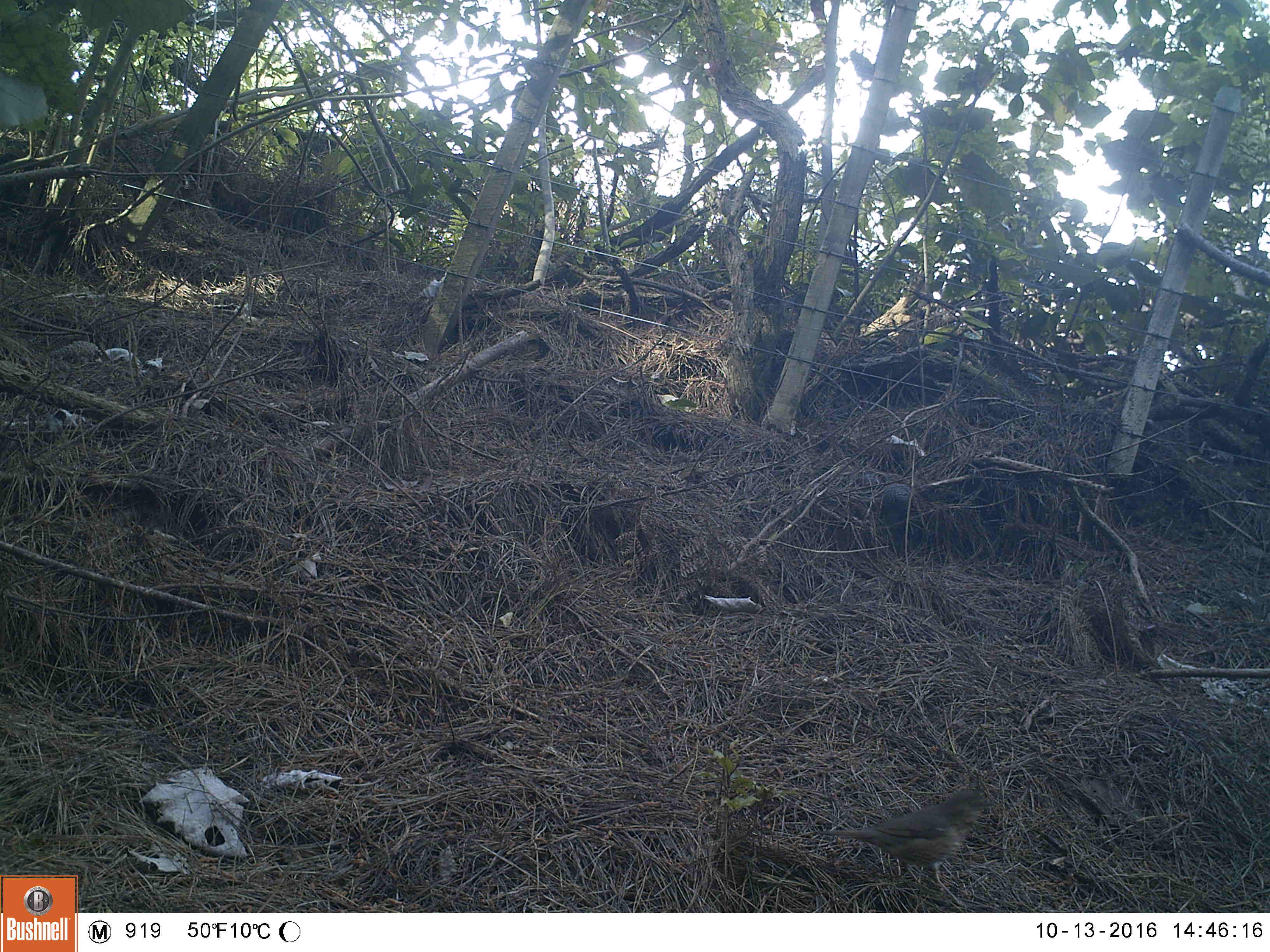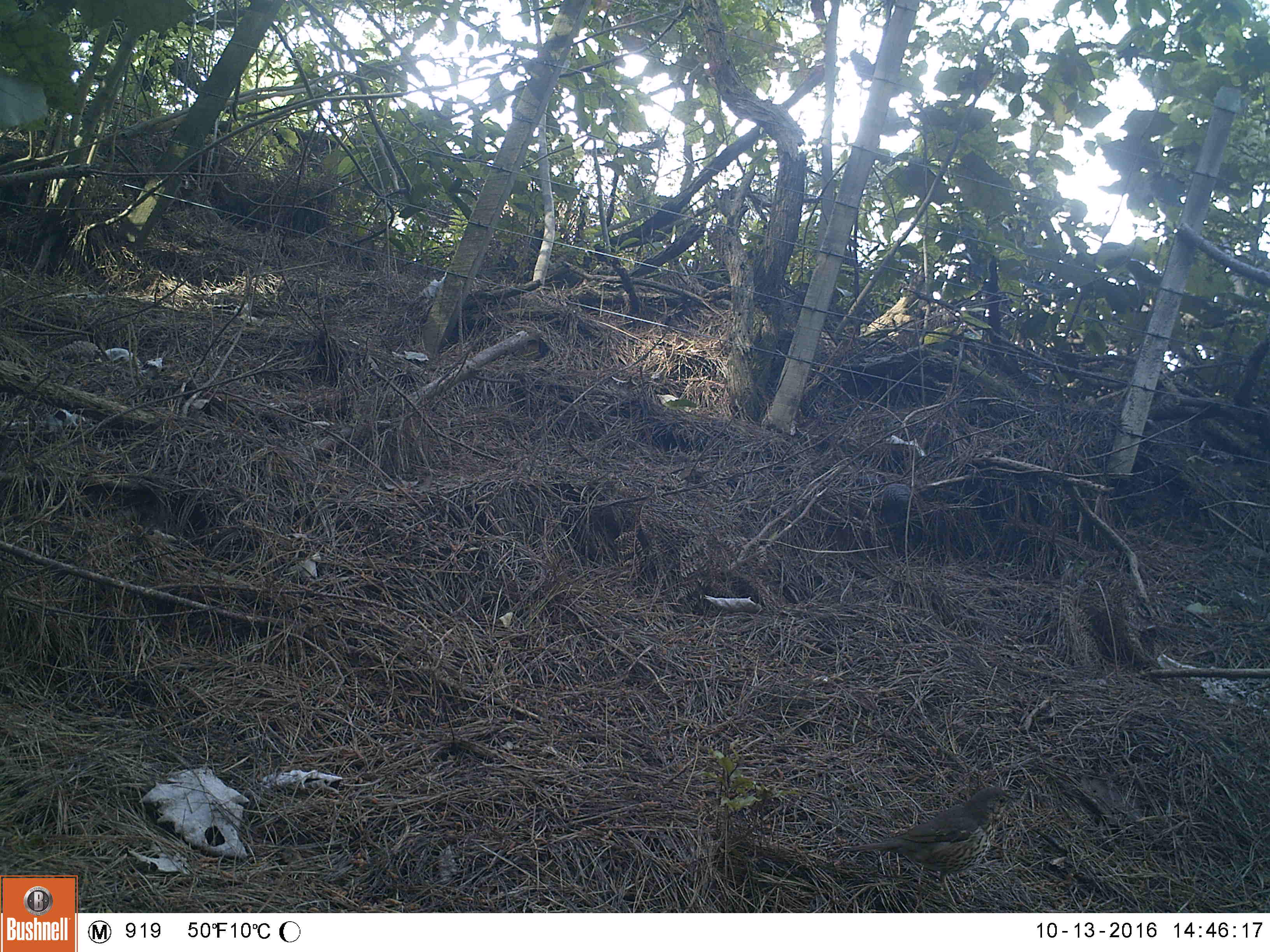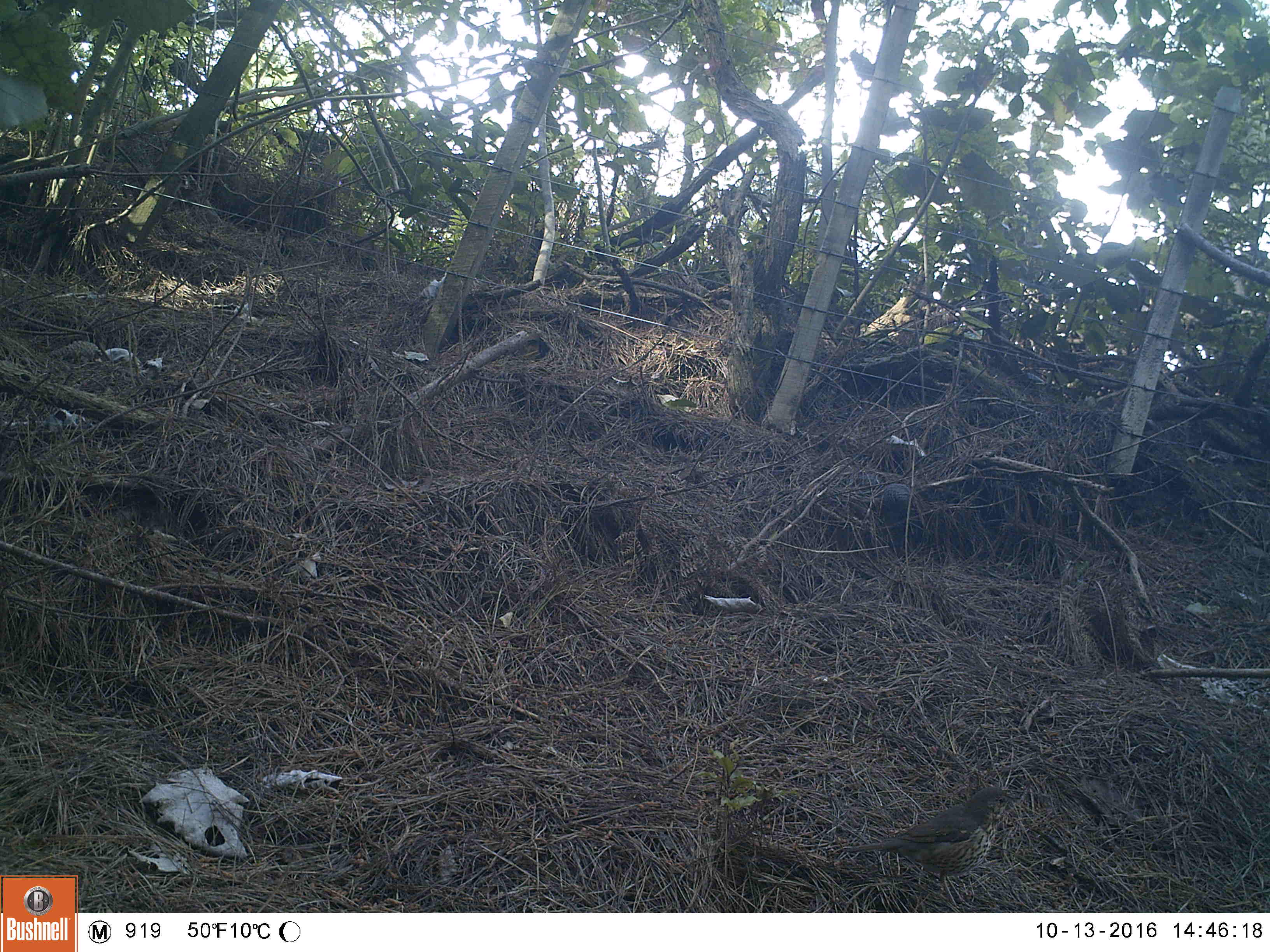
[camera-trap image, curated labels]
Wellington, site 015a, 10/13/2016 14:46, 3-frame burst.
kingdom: Animalia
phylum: Chordata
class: Aves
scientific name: Aves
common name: bird